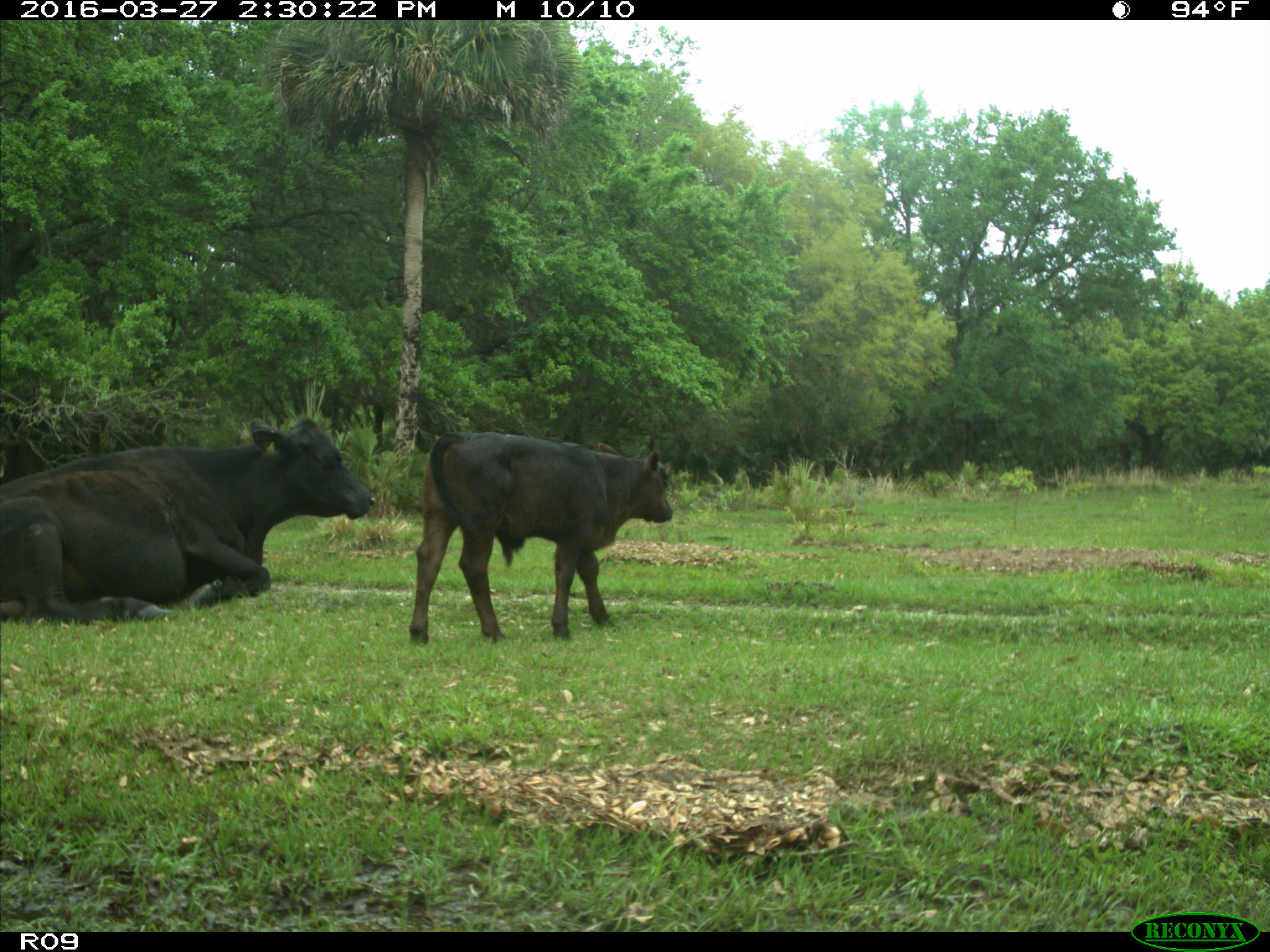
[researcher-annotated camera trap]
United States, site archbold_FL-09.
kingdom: Animalia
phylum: Chordata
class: Mammalia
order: Artiodactyla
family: Bovidae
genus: Bos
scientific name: Bos taurus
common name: domestic cow